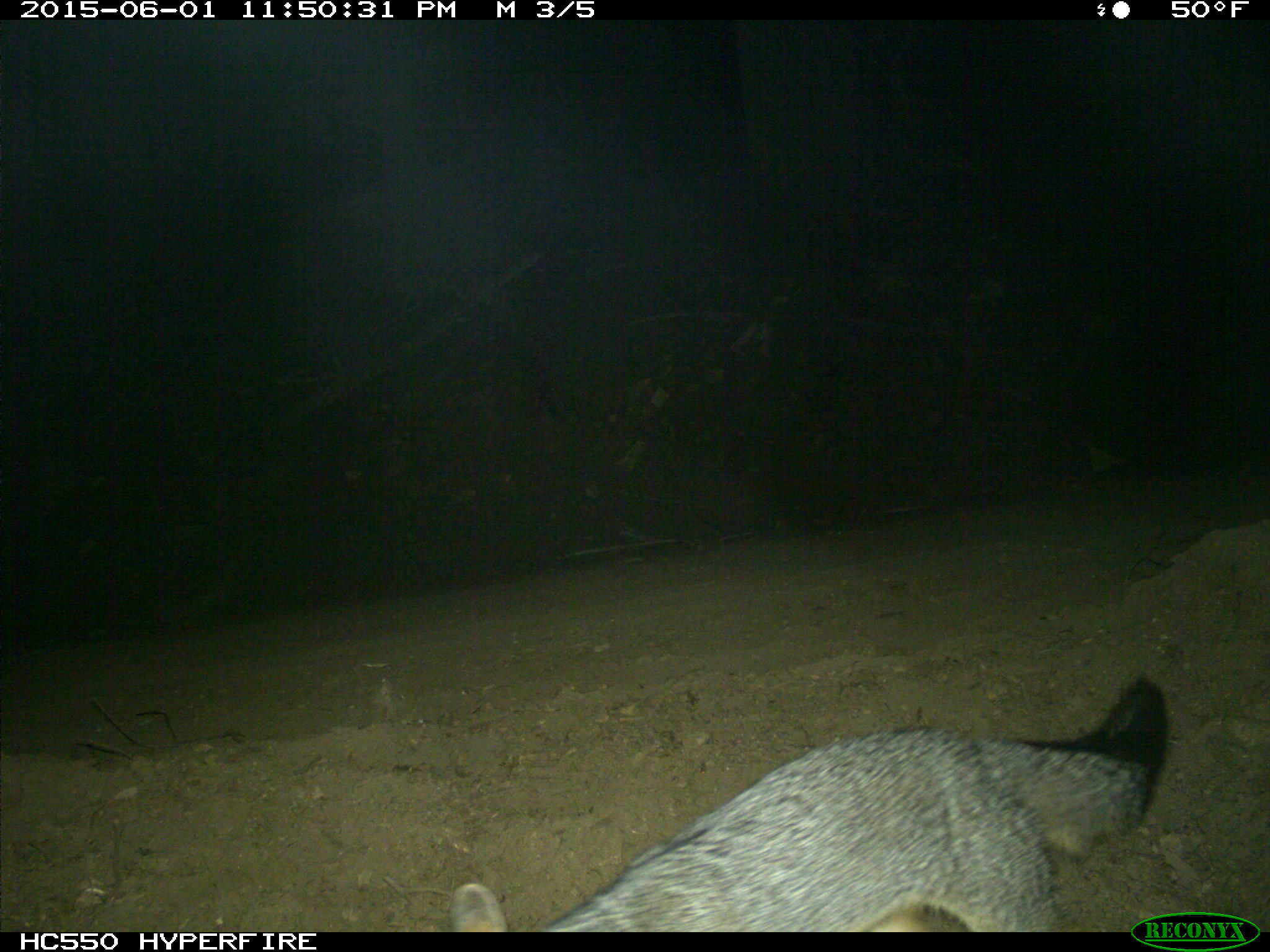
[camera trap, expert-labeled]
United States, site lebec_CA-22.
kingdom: Animalia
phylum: Chordata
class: Mammalia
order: Carnivora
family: Canidae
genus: Urocyon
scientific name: Urocyon cinereoargenteus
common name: gray fox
Urocyon cinereoargenteus (gray fox).